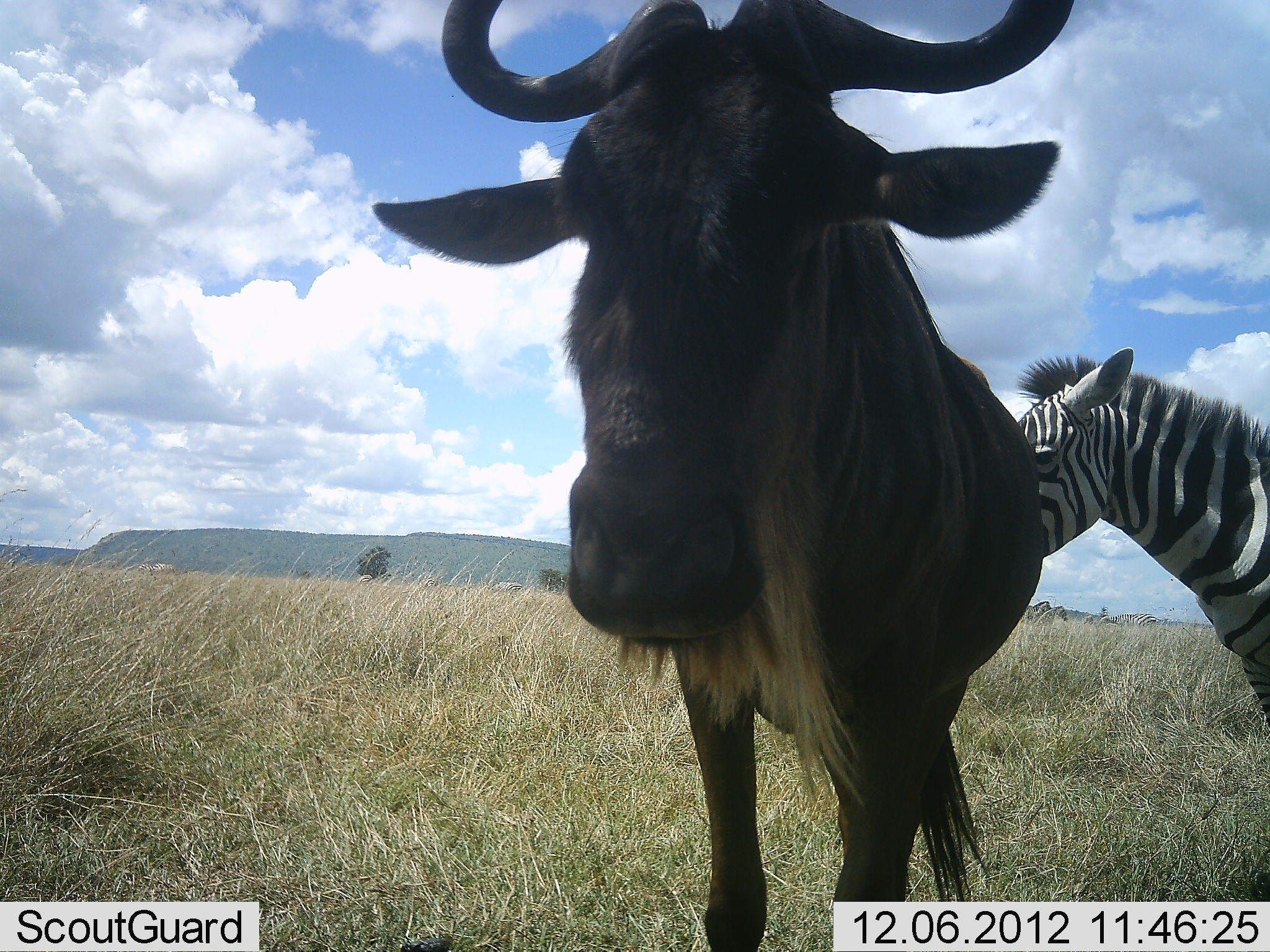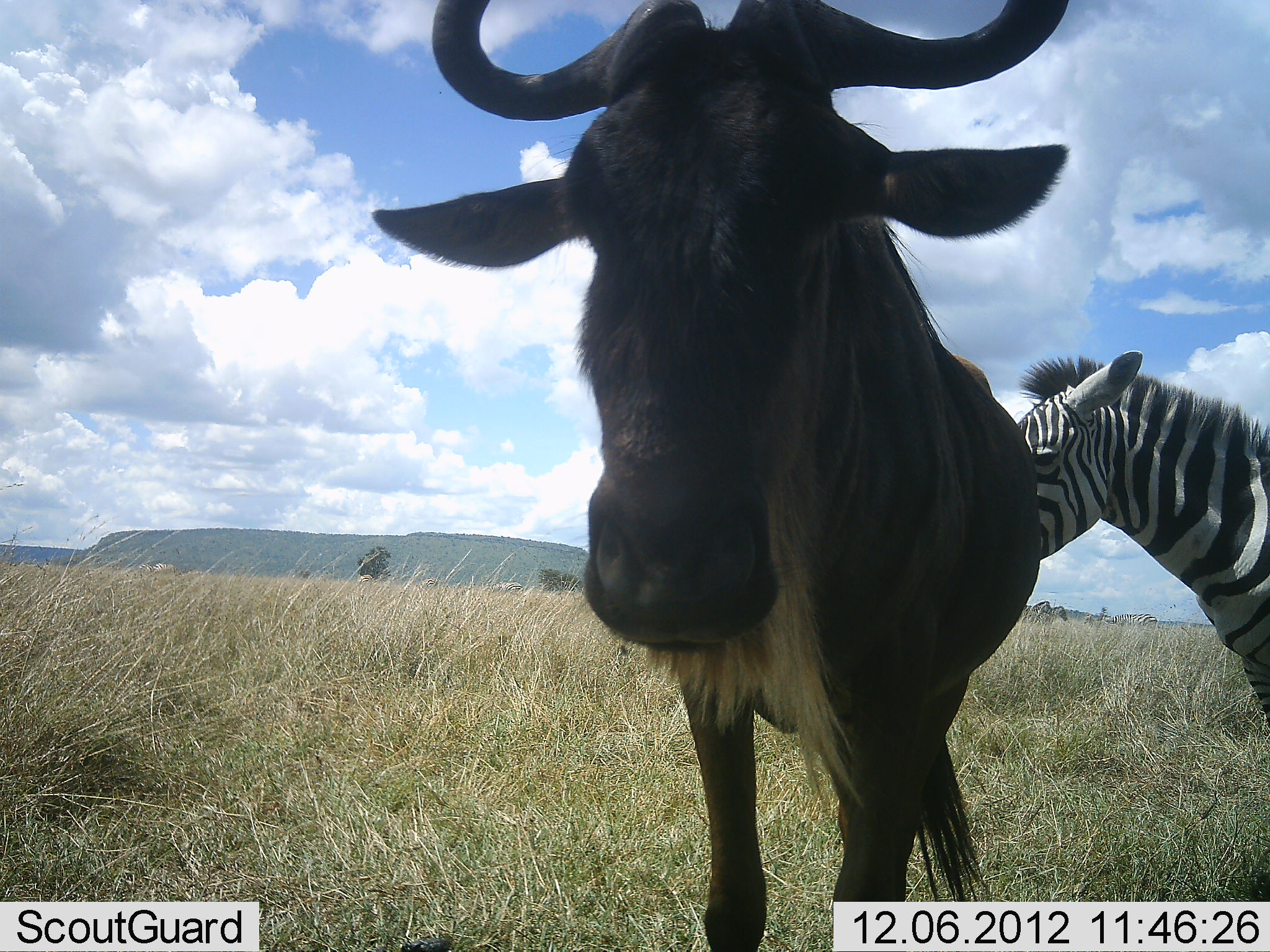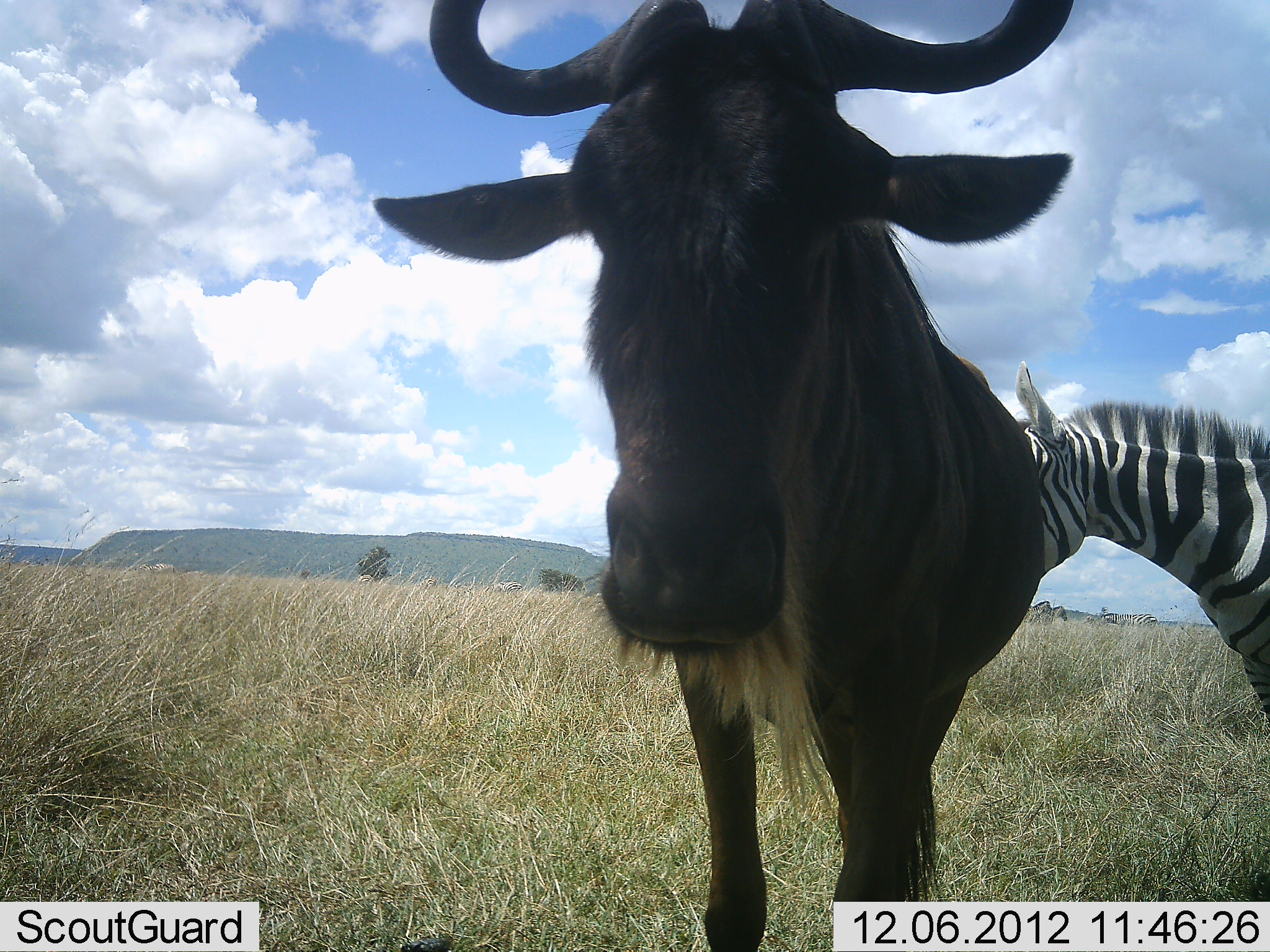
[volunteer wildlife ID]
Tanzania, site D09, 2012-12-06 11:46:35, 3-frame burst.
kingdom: Animalia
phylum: Chordata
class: Mammalia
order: Artiodactyla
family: Bovidae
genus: Connochaetes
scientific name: Connochaetes taurinus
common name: blue wildebeest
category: wildebeest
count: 1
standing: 100%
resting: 0%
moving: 0%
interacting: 10%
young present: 0%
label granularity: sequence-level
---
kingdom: Animalia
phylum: Chordata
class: Mammalia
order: Perissodactyla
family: Equidae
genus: Equus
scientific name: Equus quagga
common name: plains zebra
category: zebra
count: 1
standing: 100%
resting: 0%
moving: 0%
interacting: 10%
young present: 0%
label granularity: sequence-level